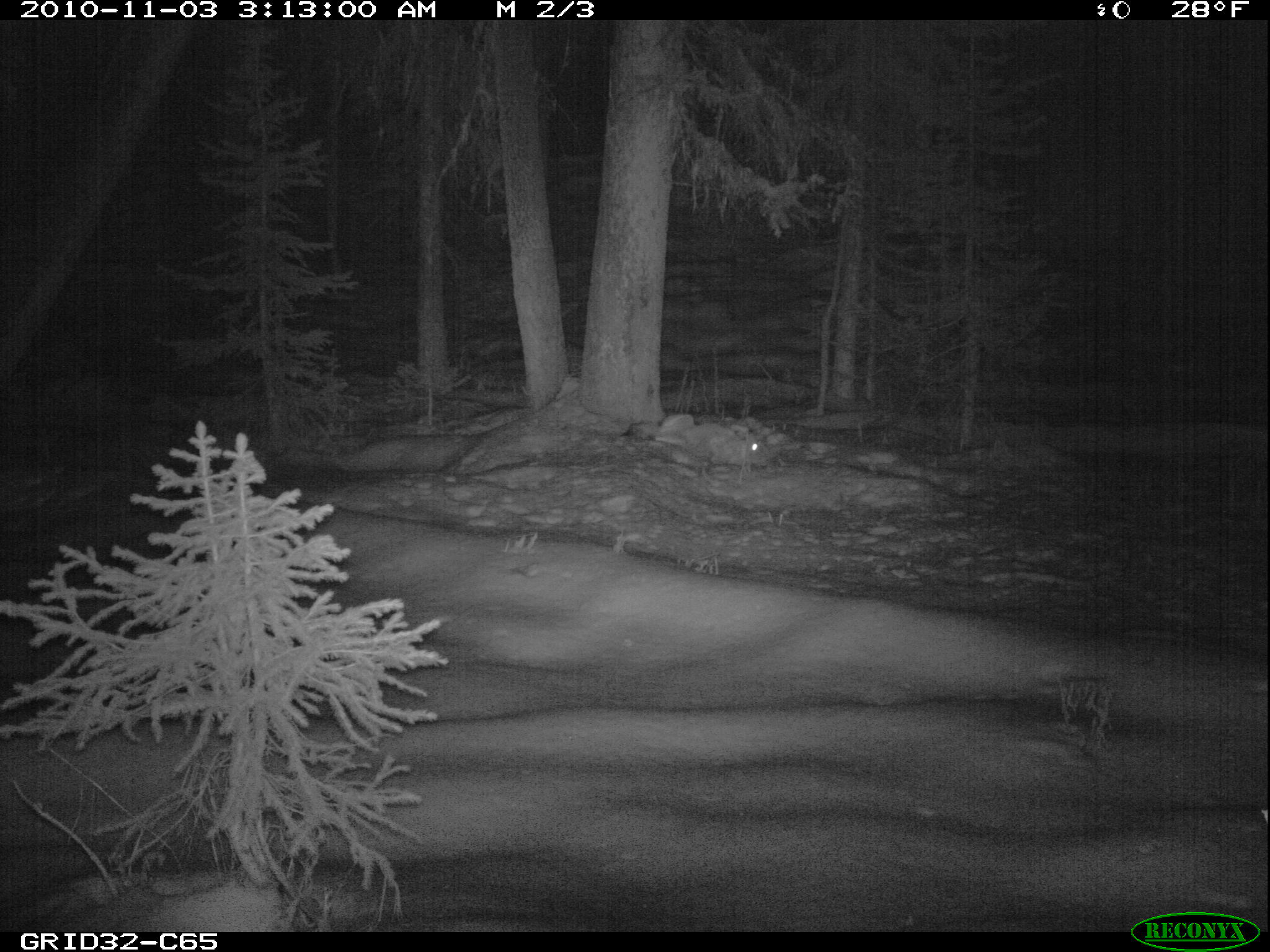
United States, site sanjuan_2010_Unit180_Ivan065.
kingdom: Animalia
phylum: Chordata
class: Mammalia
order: Carnivora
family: Canidae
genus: Canis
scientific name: Canis latrans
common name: coyote